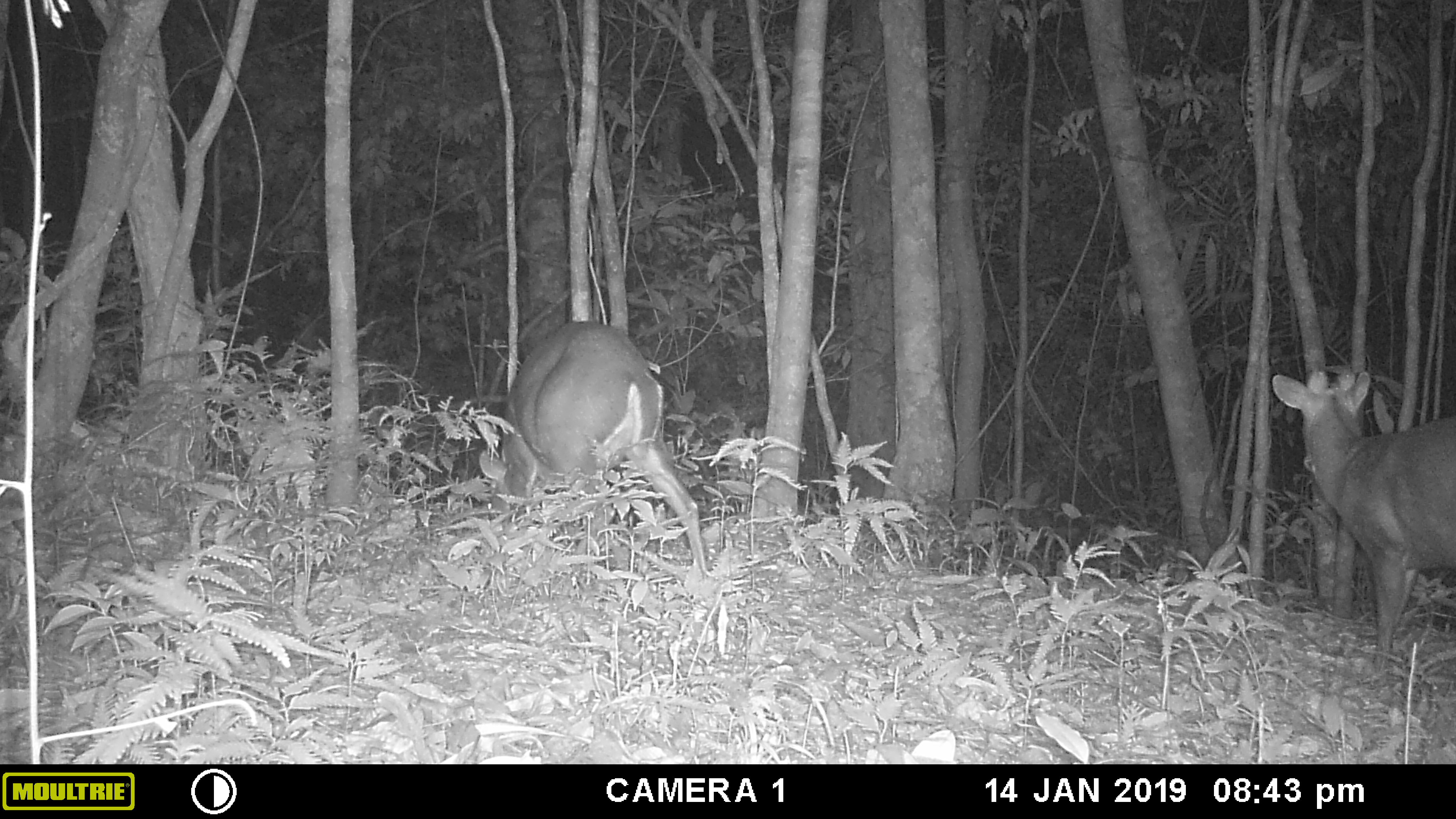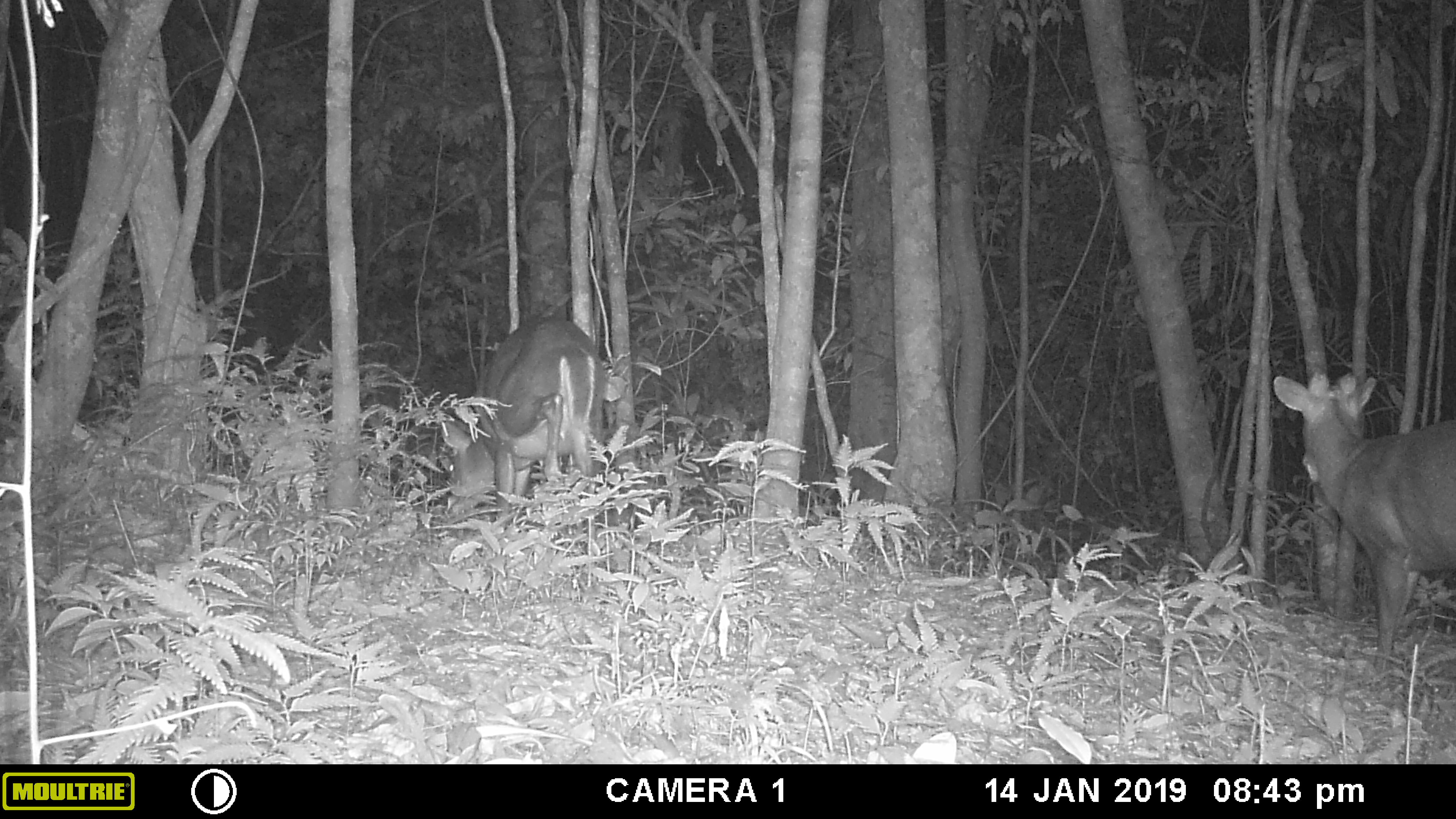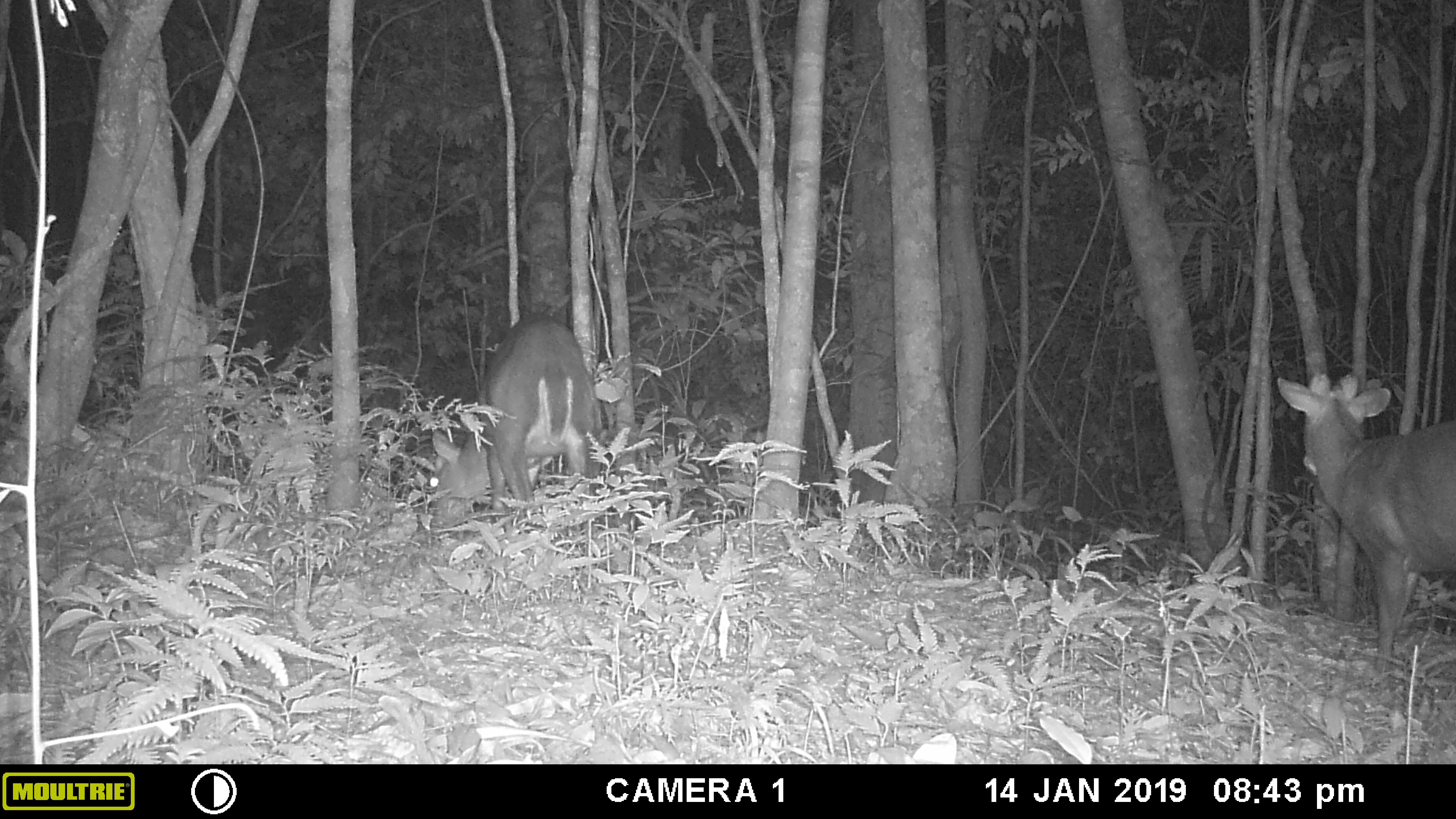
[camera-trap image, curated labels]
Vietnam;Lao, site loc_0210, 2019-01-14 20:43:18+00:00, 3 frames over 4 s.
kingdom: Animalia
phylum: Chordata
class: Mammalia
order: Artiodactyla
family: Cervidae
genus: Muntiacus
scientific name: Muntiacus rooseveltorum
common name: roosevelt's muntjac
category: roosevelts muntjac group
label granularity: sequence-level